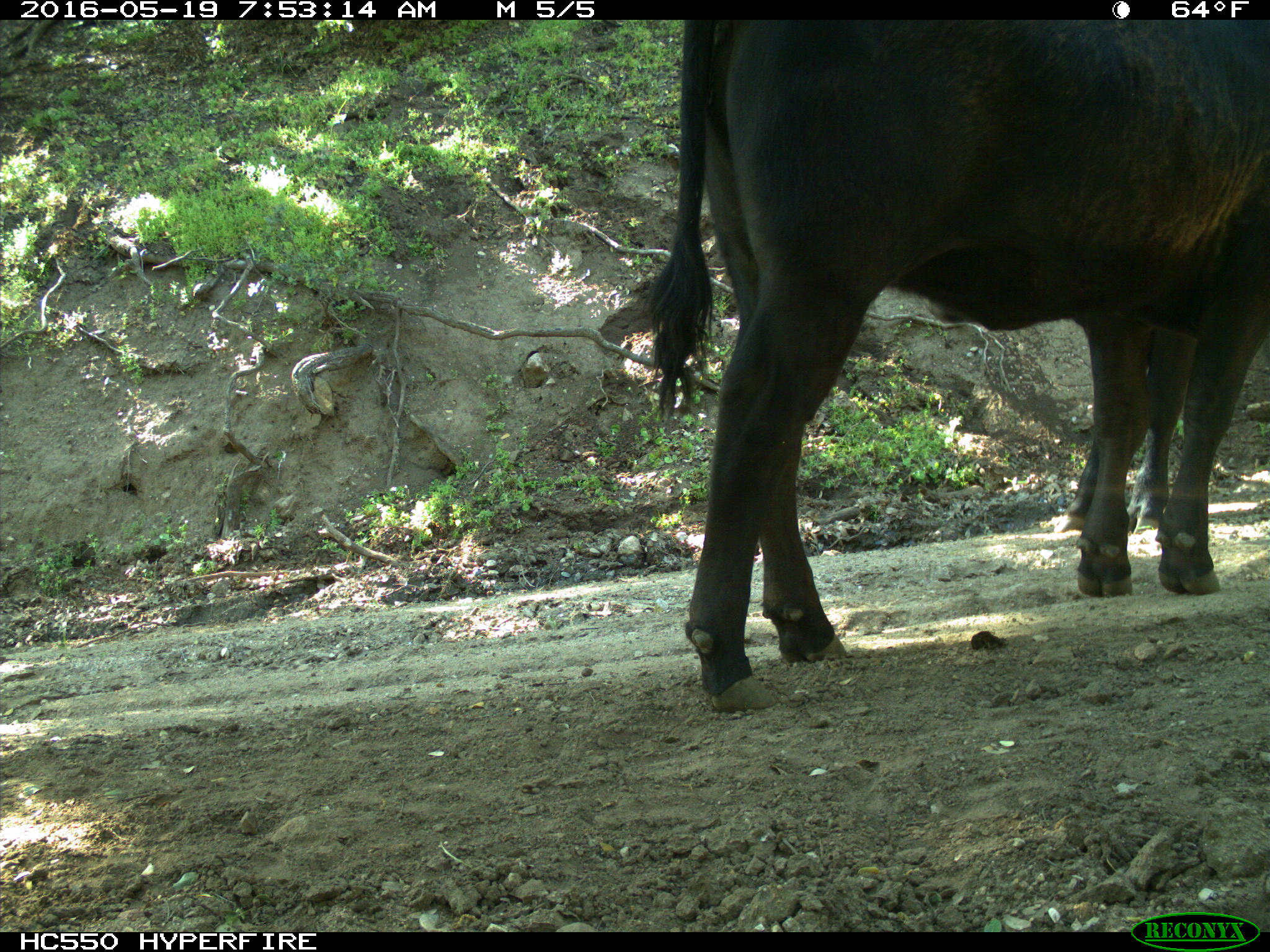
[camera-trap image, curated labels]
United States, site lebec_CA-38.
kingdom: Animalia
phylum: Chordata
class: Mammalia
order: Artiodactyla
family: Bovidae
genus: Bos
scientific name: Bos taurus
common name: domestic cow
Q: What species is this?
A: Bos taurus (domestic cow).